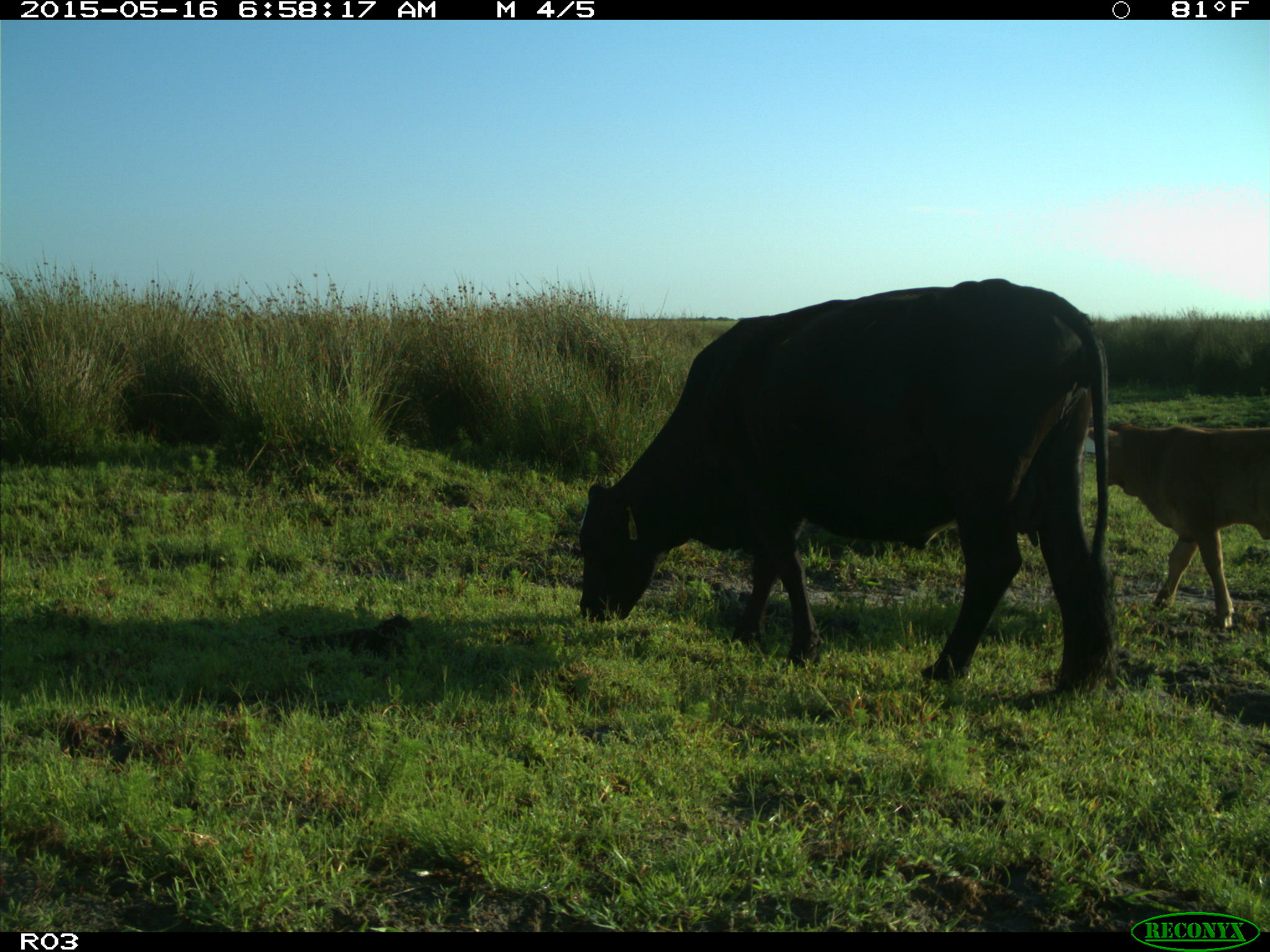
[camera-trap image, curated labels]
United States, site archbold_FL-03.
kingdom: Animalia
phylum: Chordata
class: Mammalia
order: Artiodactyla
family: Bovidae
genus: Bos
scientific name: Bos taurus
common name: domestic cow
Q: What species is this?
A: Bos taurus (domestic cow).